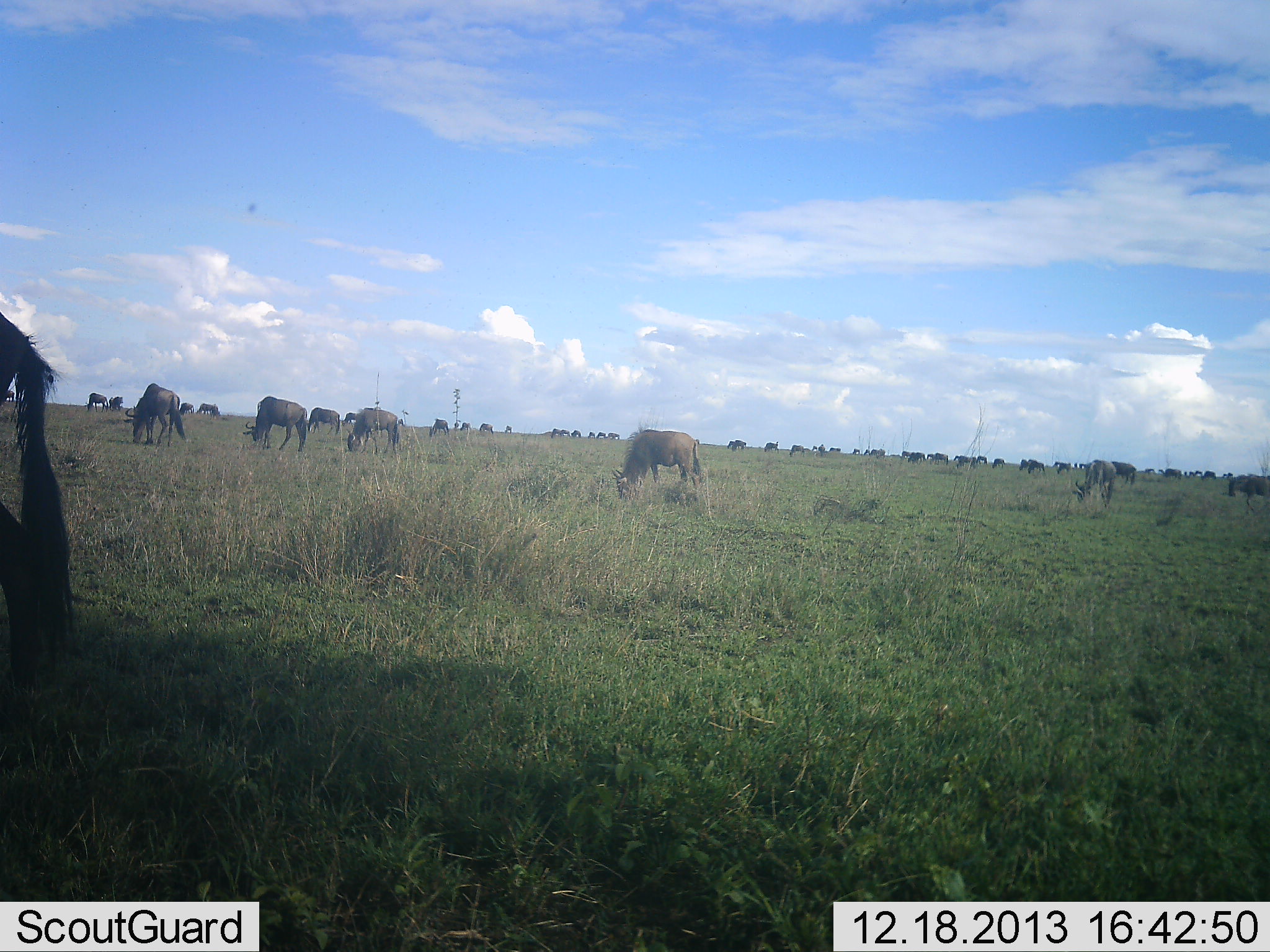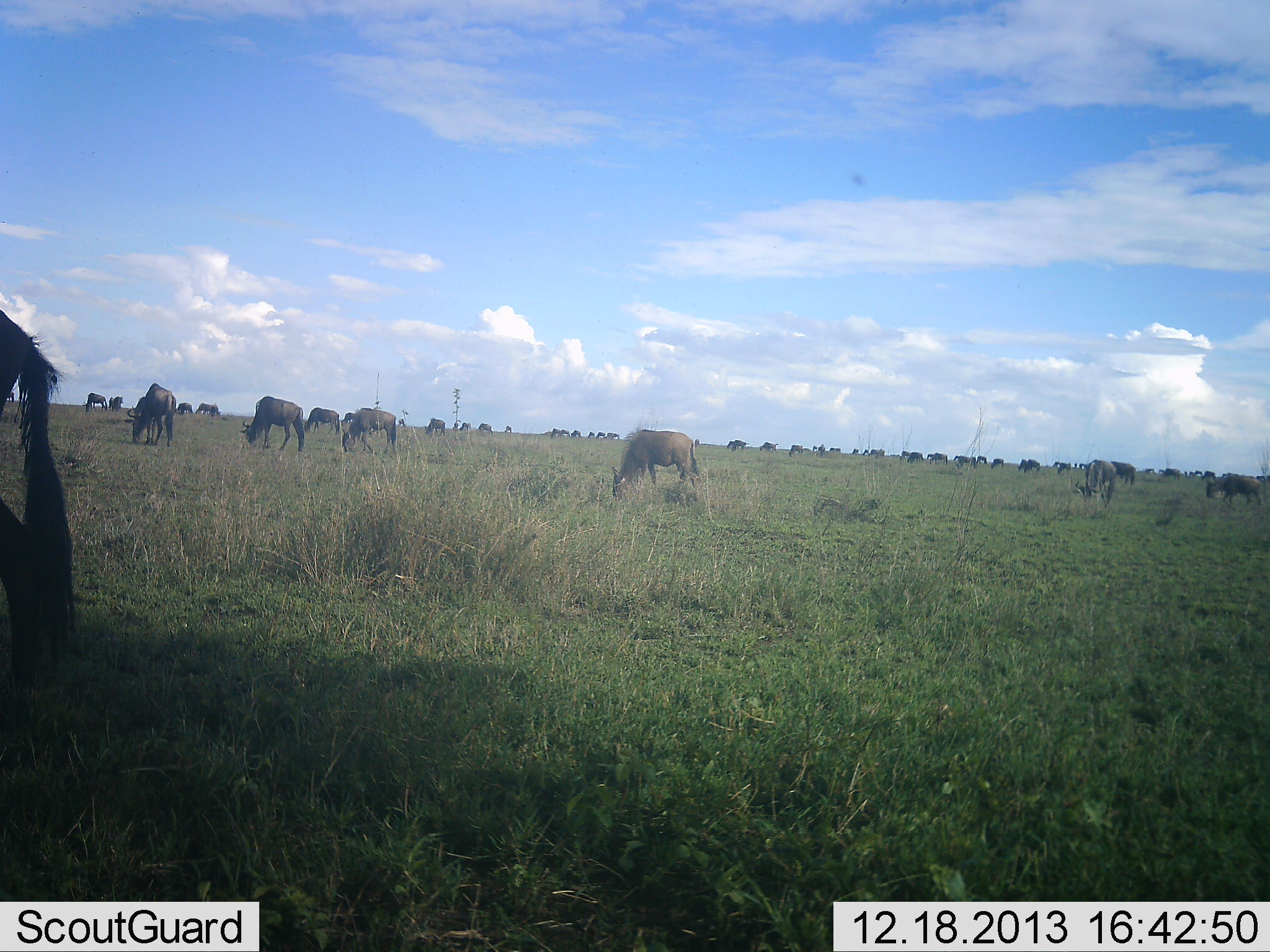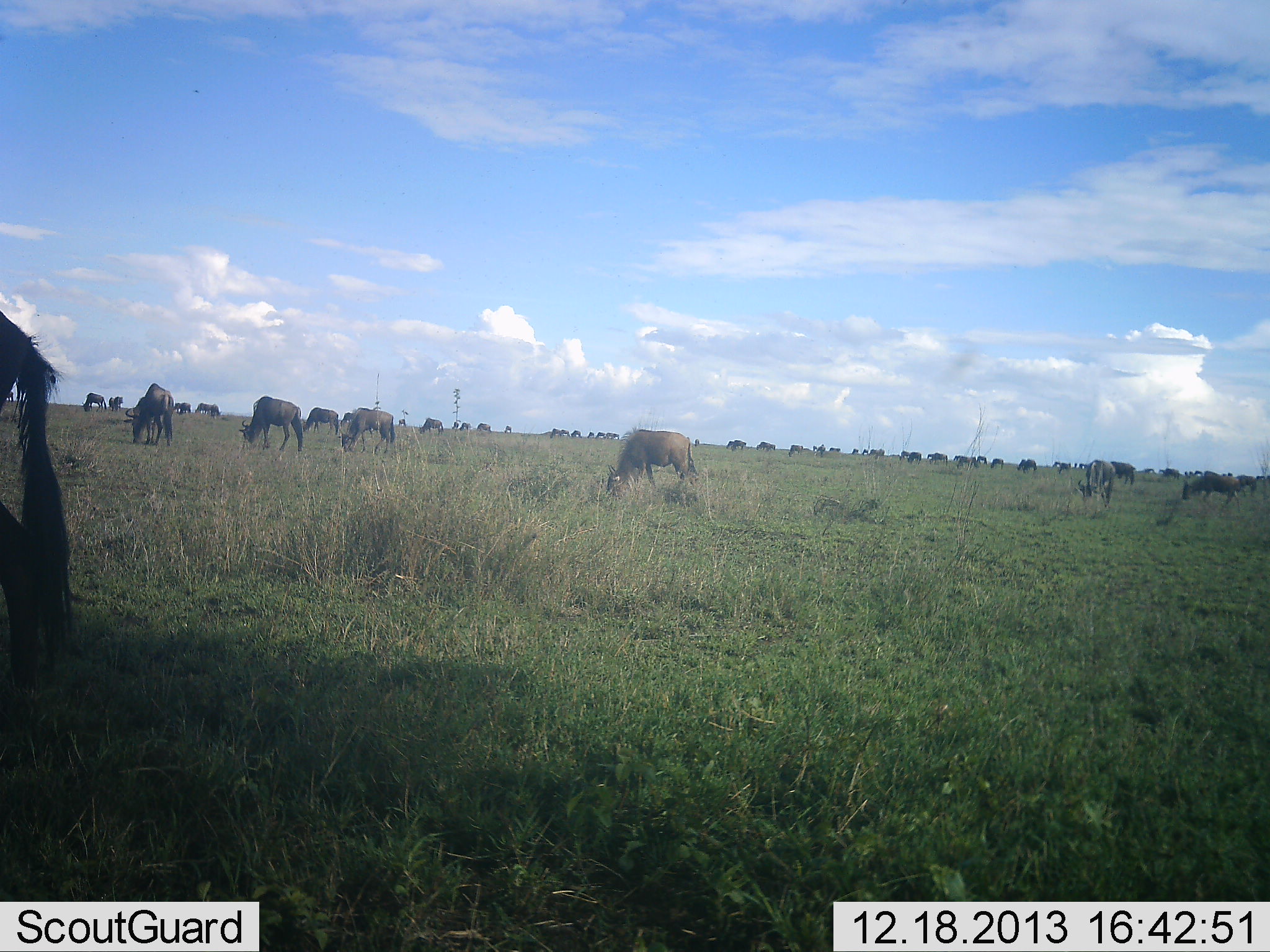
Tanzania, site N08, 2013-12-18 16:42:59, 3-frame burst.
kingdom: Animalia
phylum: Chordata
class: Mammalia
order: Artiodactyla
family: Bovidae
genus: Connochaetes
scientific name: Connochaetes taurinus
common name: blue wildebeest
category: wildebeest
Wildebeest (blue wildebeest) (Connochaetes taurinus), count 11-50. Behavior (volunteer vote fractions): standing 40%, resting 0%, moving 60%, interacting 0%. Young present (vote fraction): 0%. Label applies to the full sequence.